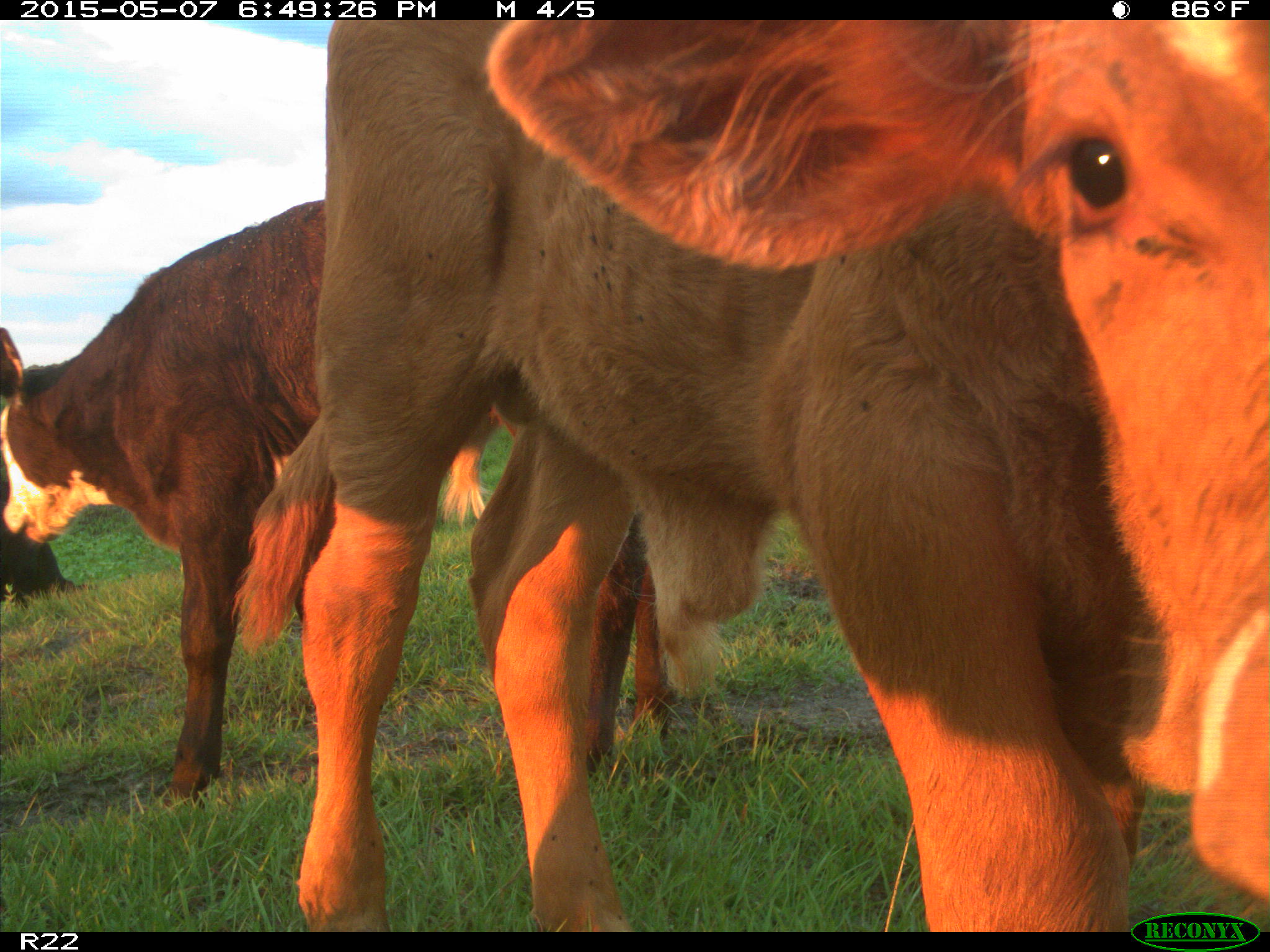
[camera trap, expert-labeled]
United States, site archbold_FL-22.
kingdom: Animalia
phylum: Chordata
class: Mammalia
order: Artiodactyla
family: Bovidae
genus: Bos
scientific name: Bos taurus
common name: domestic cow